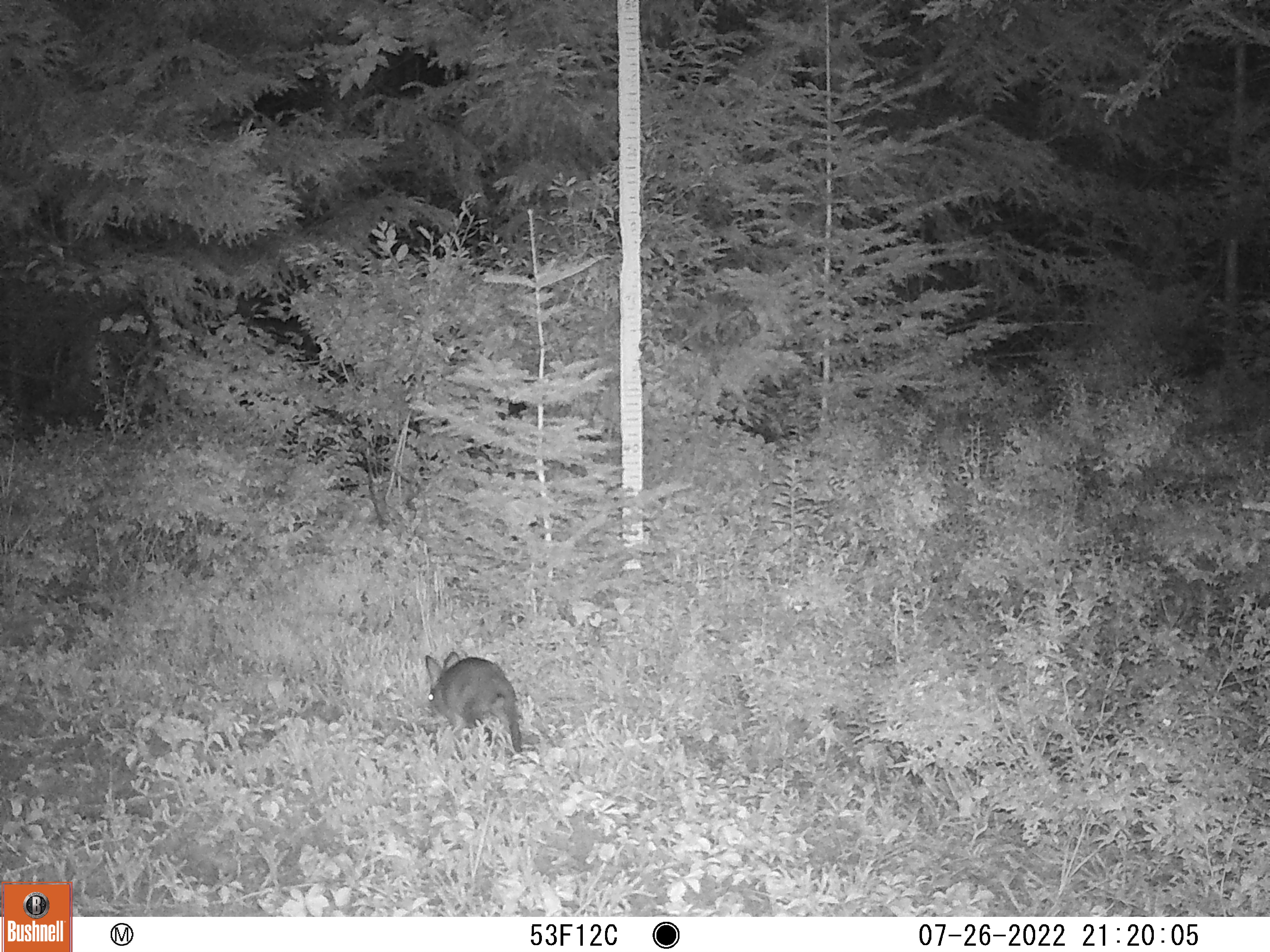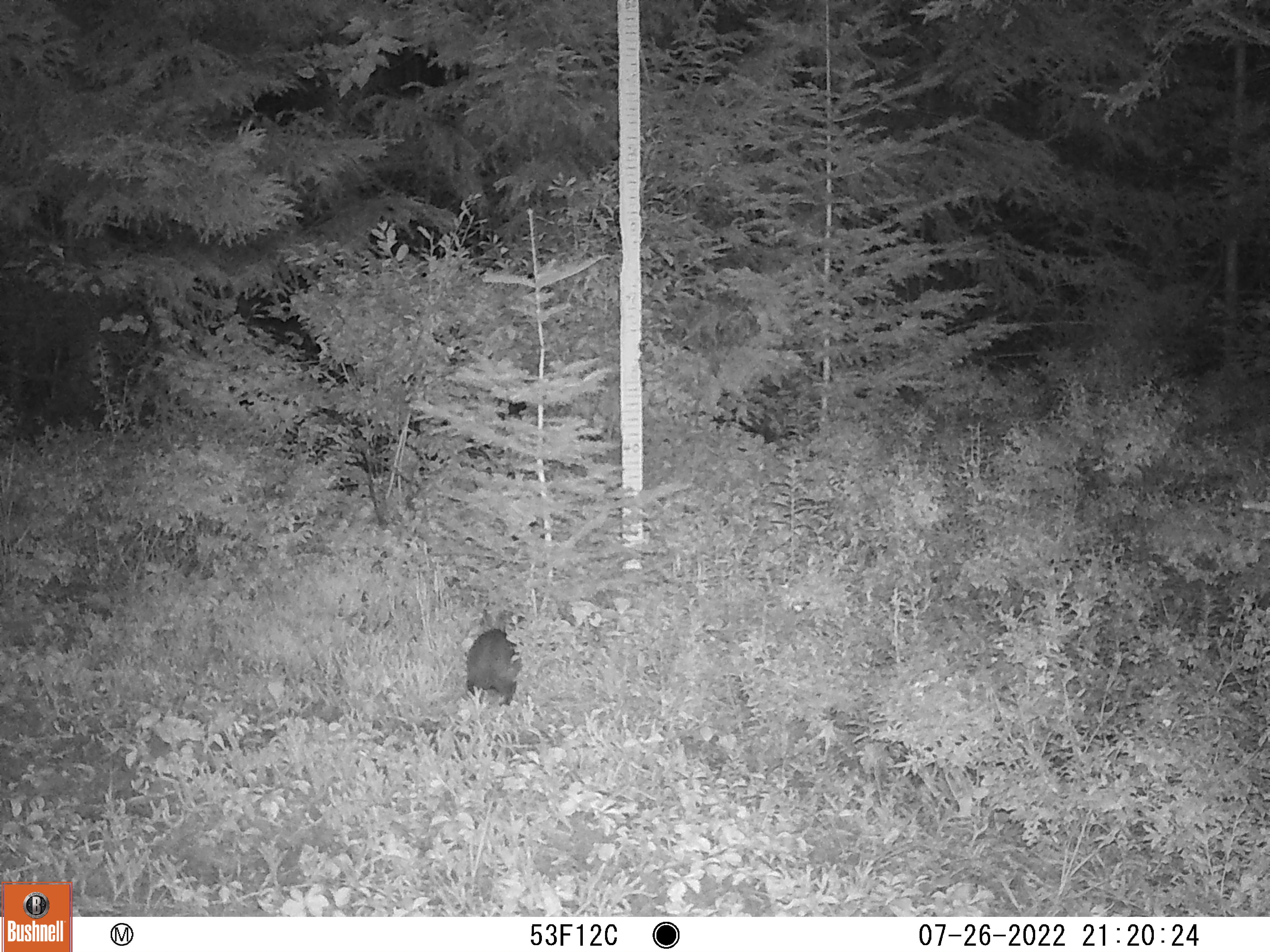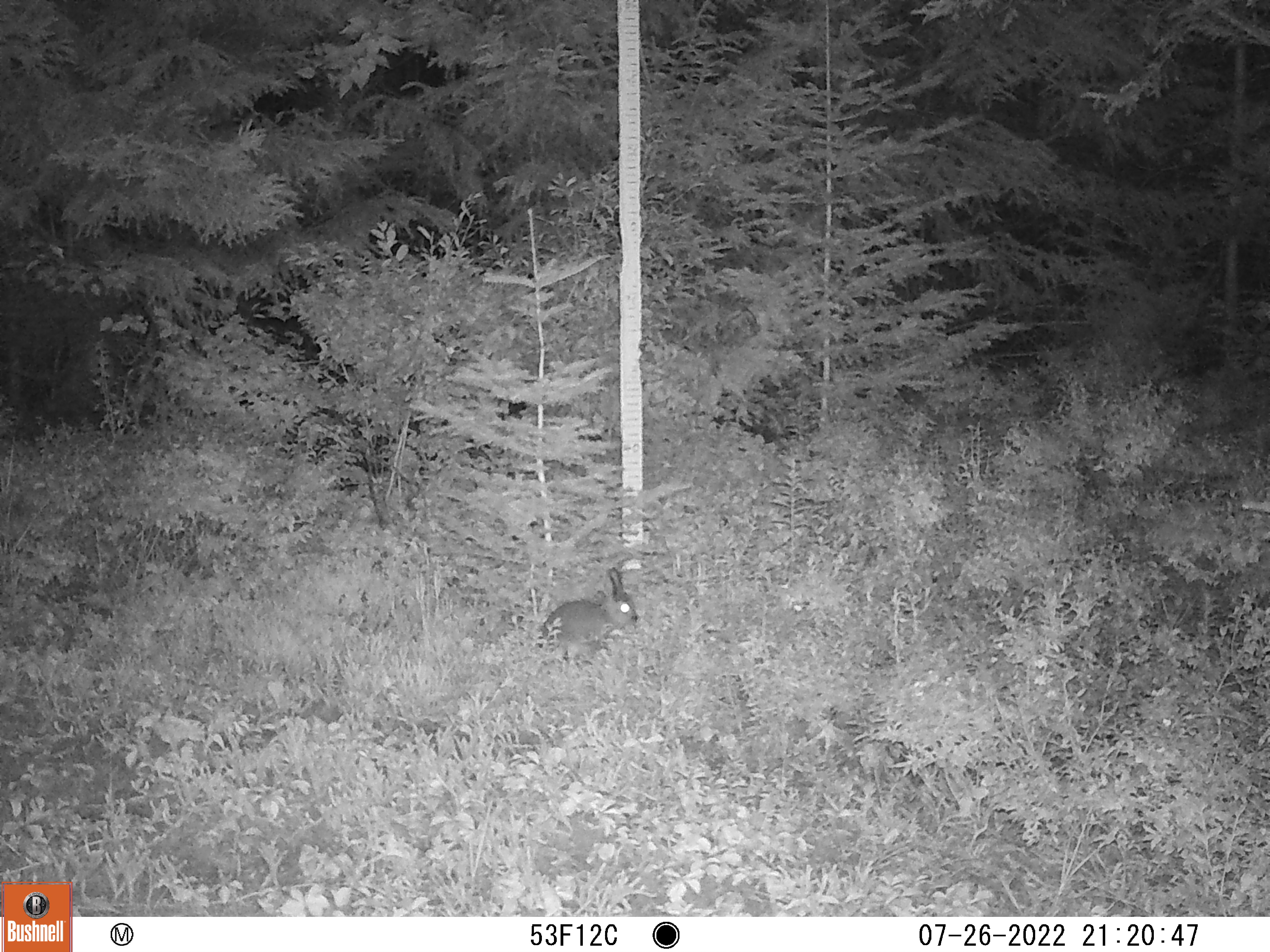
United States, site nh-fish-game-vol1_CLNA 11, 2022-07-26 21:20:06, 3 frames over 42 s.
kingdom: Animalia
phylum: Chordata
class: Mammalia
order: Lagomorpha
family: Leporidae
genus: Lepus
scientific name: Lepus americanus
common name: snowshoe hare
Snowshoe hare (Lepus americanus).